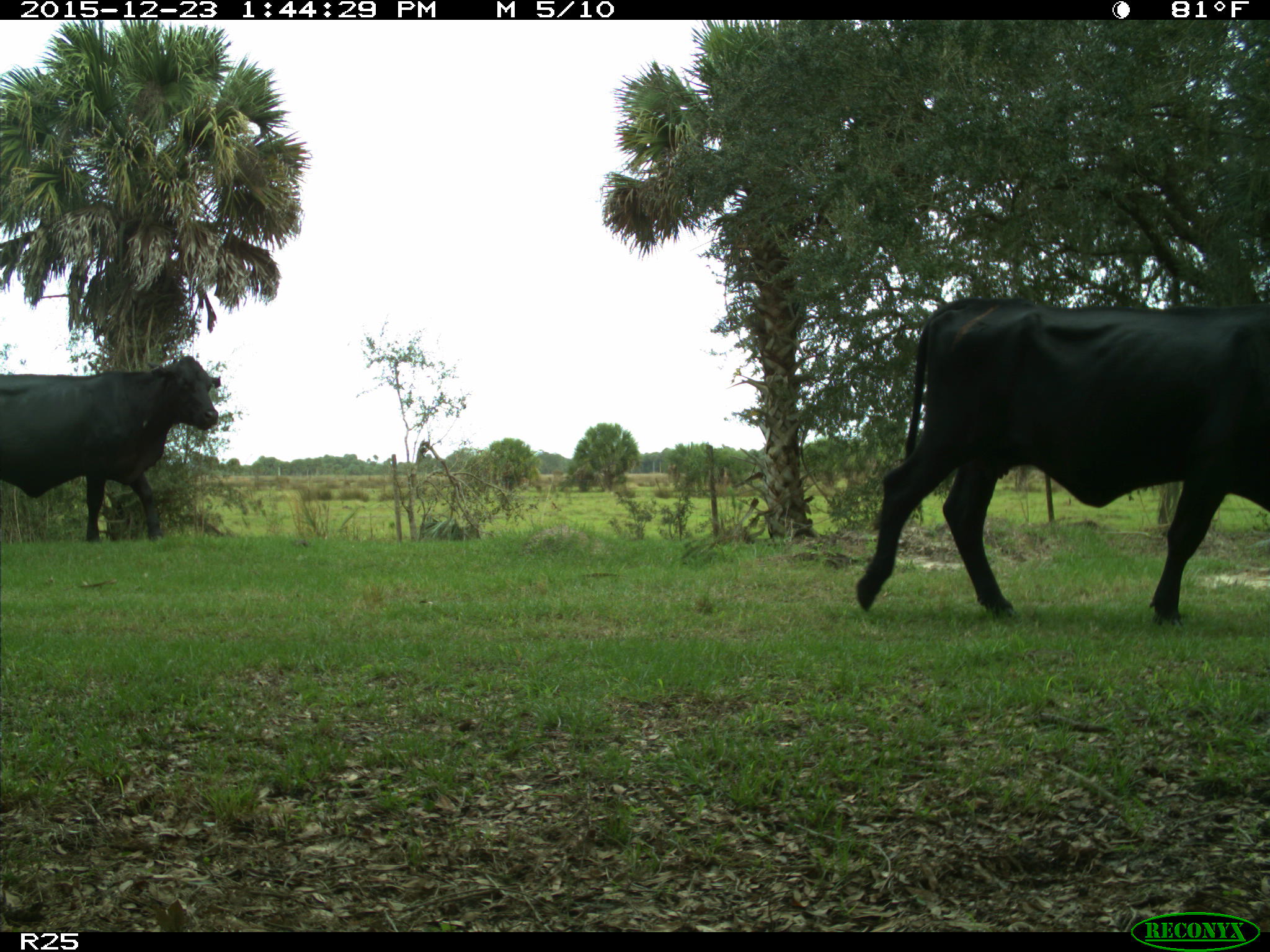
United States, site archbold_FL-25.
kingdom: Animalia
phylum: Chordata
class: Mammalia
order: Artiodactyla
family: Bovidae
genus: Bos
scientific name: Bos taurus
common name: domestic cow